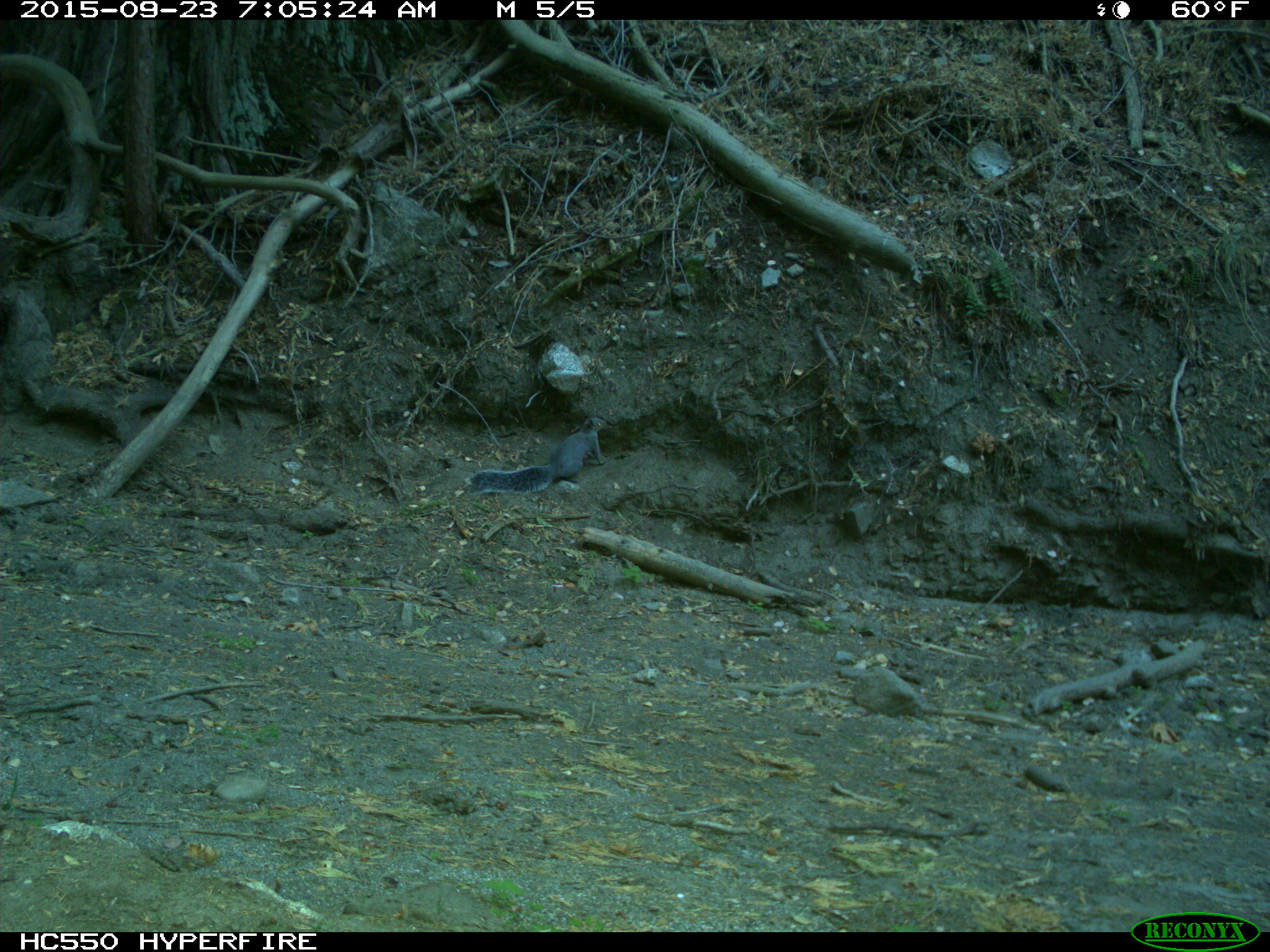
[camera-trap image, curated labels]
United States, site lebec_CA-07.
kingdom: Animalia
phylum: Chordata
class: Mammalia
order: Rodentia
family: Sciuridae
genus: Sciurus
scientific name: Sciurus carolinensis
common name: eastern gray squirrel